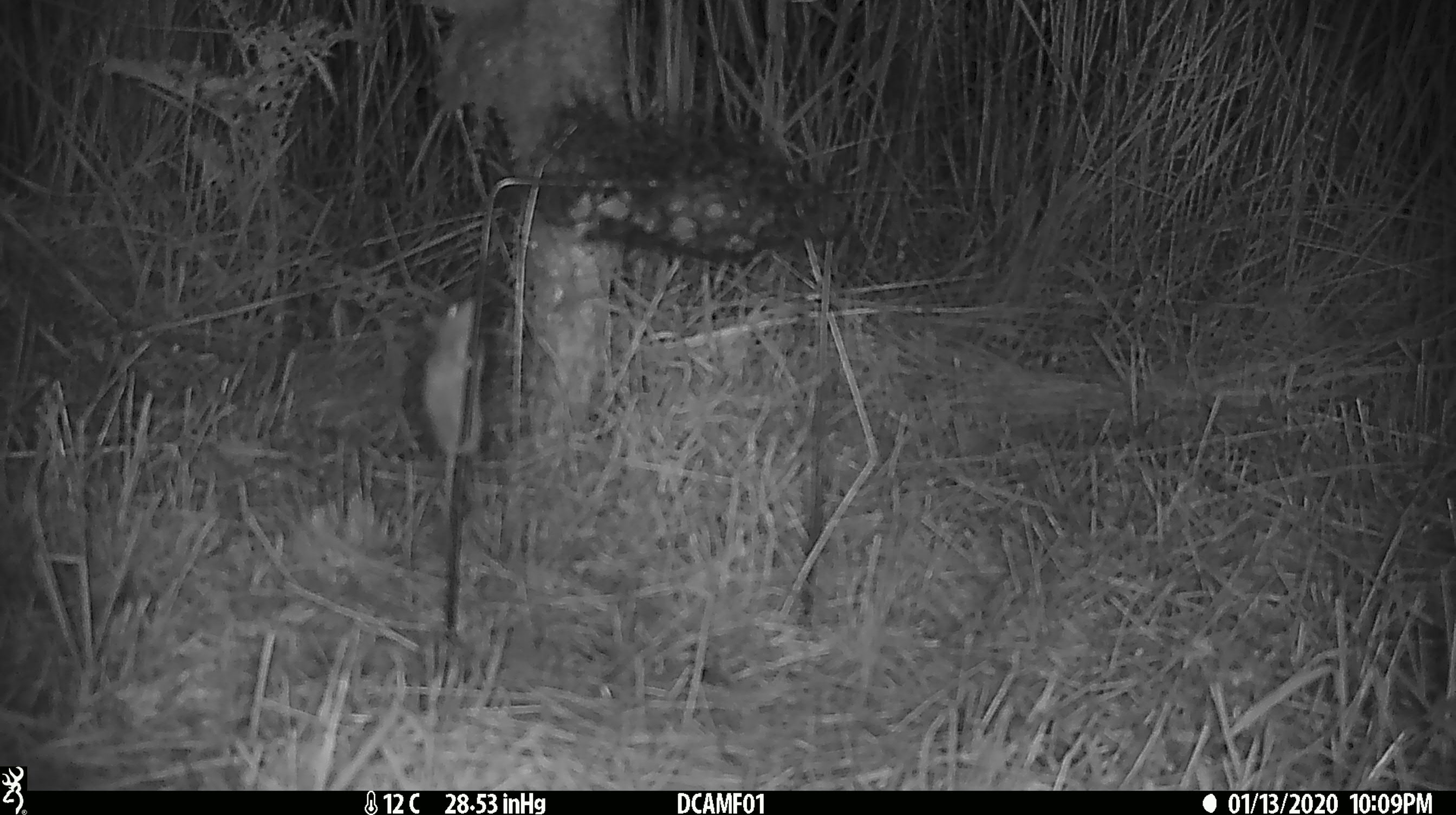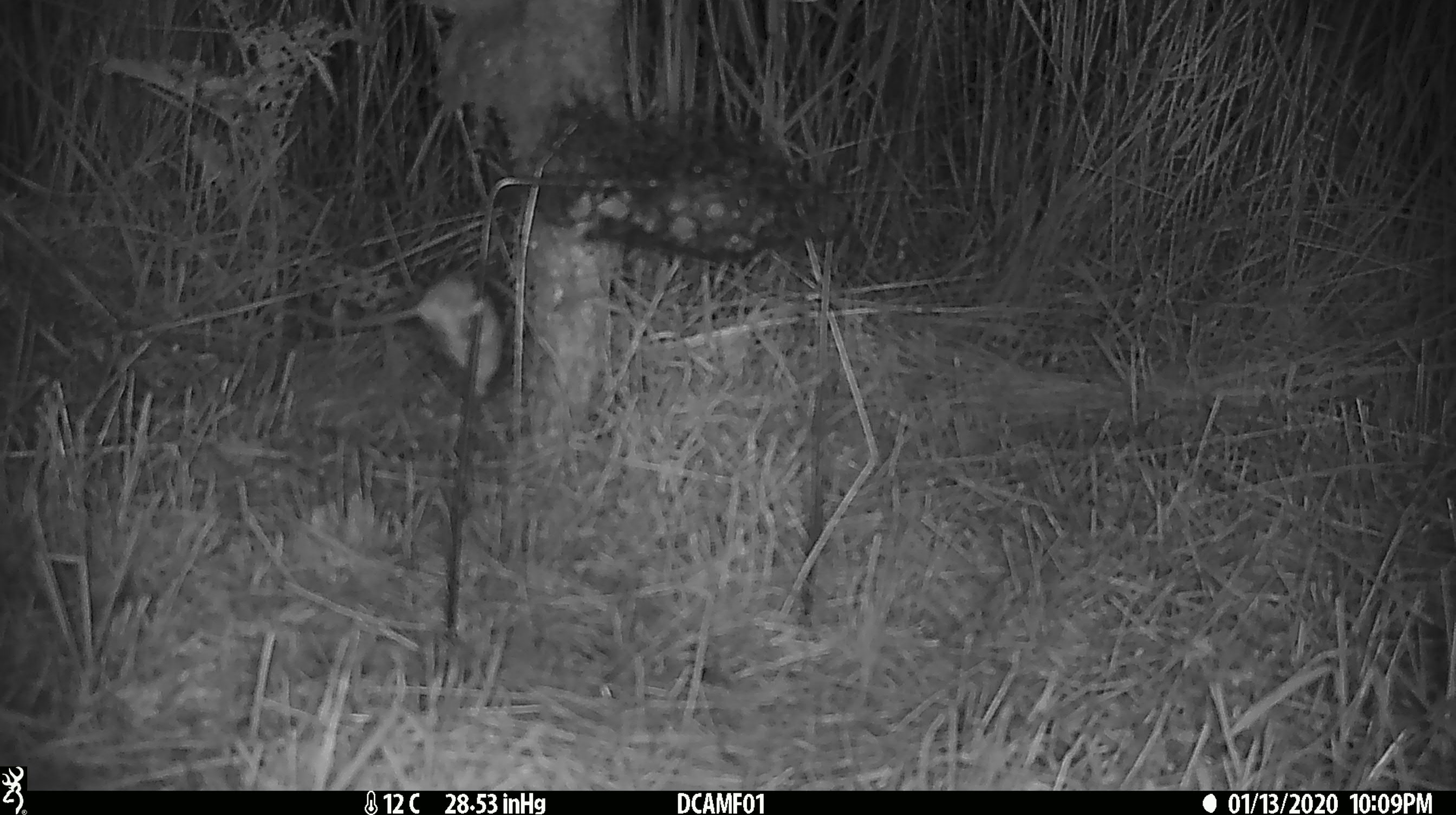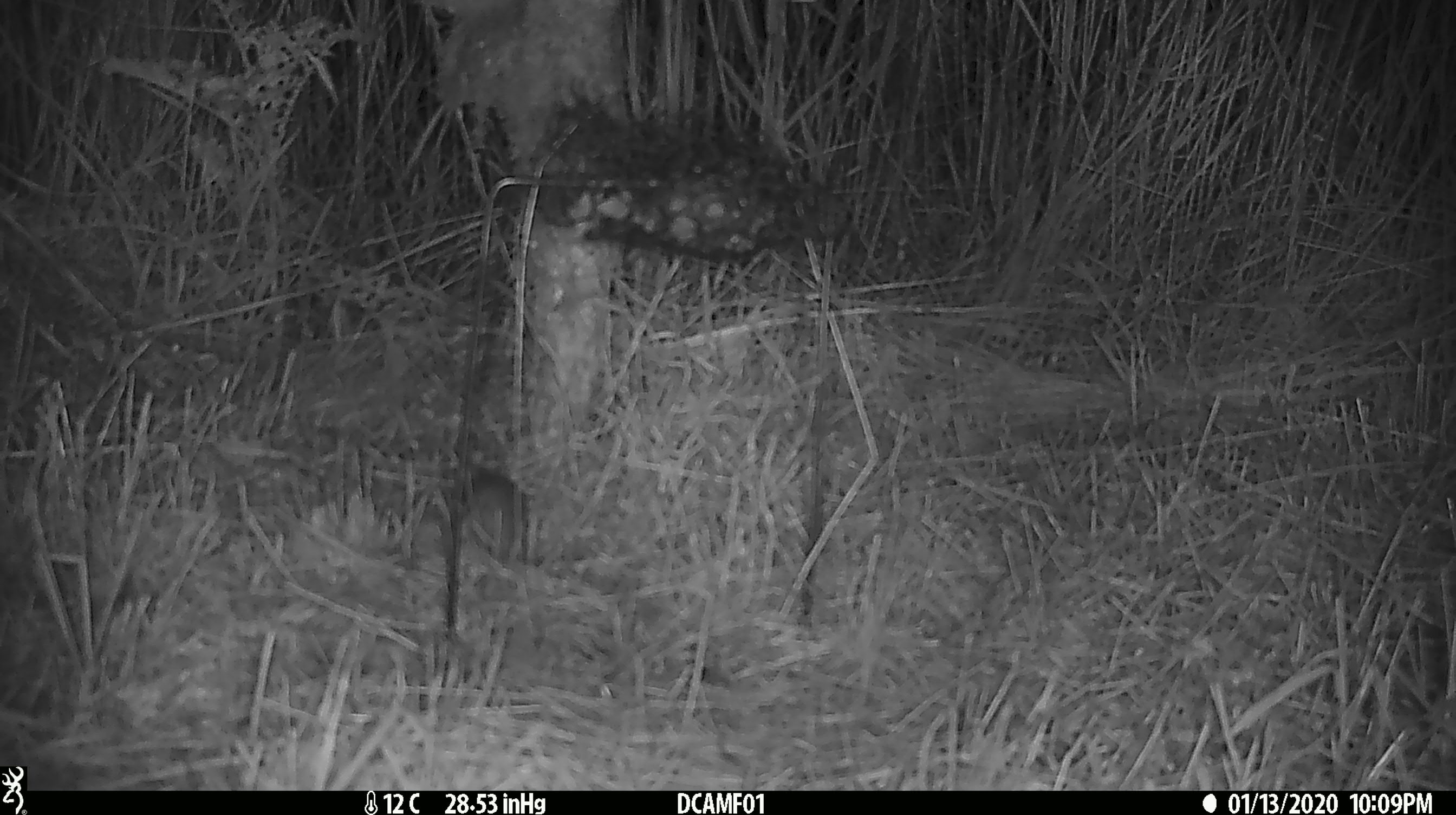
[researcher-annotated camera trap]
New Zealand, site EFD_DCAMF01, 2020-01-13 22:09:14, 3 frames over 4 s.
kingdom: Animalia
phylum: Chordata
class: Mammalia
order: Rodentia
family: Muridae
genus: Mus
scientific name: Mus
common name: mouse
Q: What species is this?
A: Mouse (Mus).